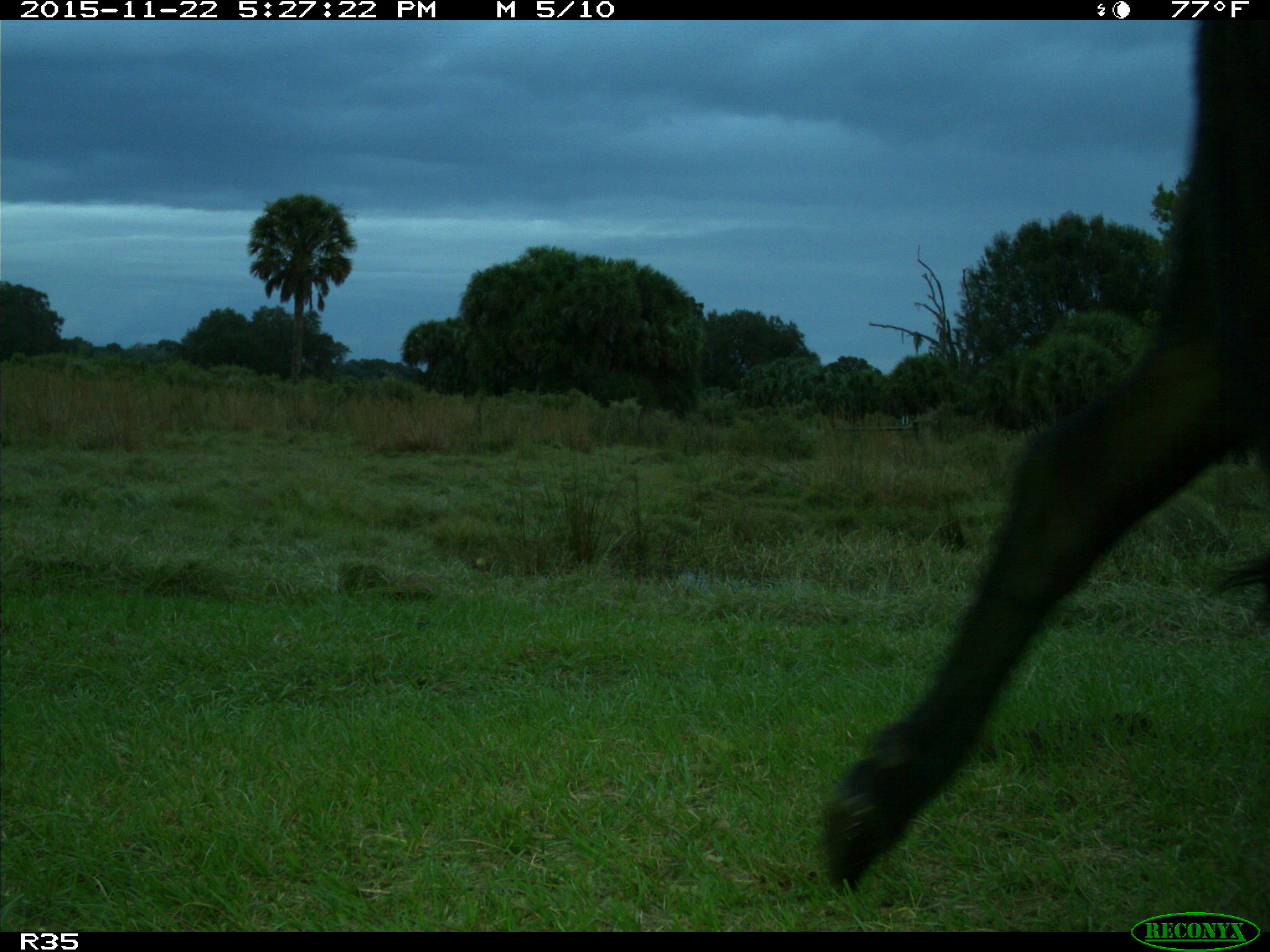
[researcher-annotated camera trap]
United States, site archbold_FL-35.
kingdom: Animalia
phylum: Chordata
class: Mammalia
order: Artiodactyla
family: Bovidae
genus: Bos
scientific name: Bos taurus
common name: domestic cow